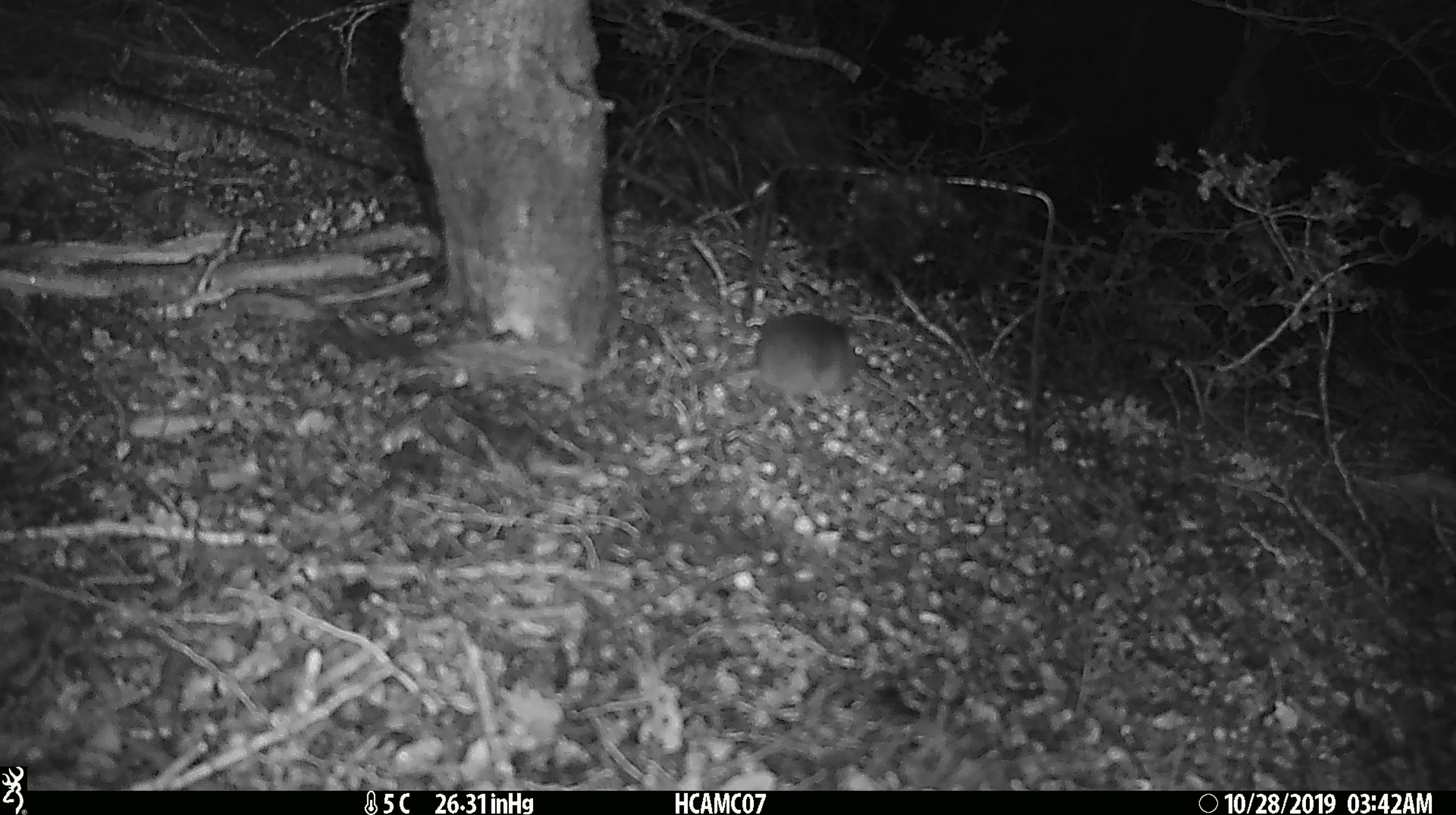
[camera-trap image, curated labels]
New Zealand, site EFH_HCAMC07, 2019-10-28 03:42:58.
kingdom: Animalia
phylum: Chordata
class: Mammalia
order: Rodentia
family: Muridae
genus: Mus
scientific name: Mus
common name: mouse